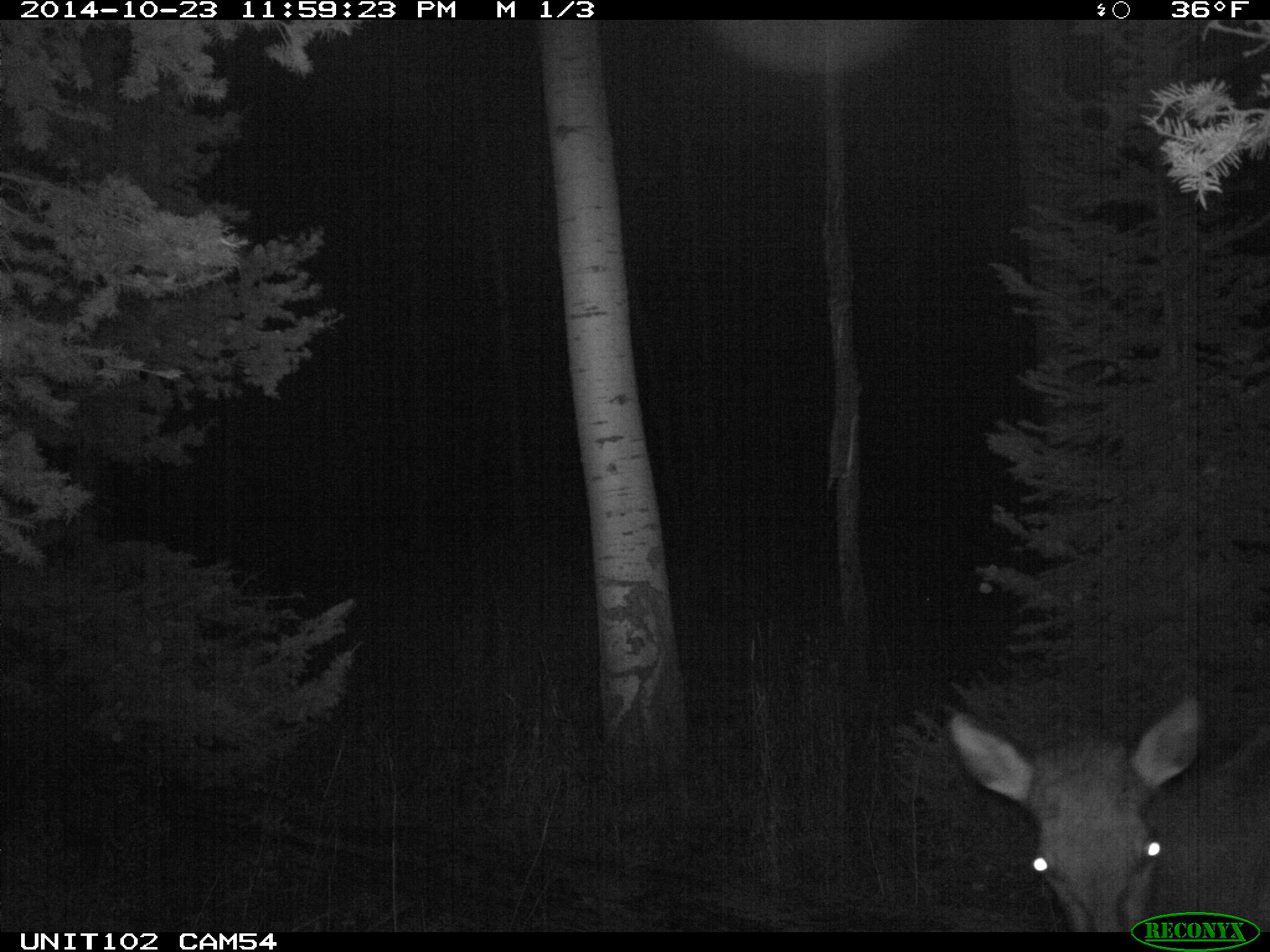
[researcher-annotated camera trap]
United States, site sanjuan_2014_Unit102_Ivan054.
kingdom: Animalia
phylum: Chordata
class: Mammalia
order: Artiodactyla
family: Cervidae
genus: Cervus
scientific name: Cervus elaphus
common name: red deer